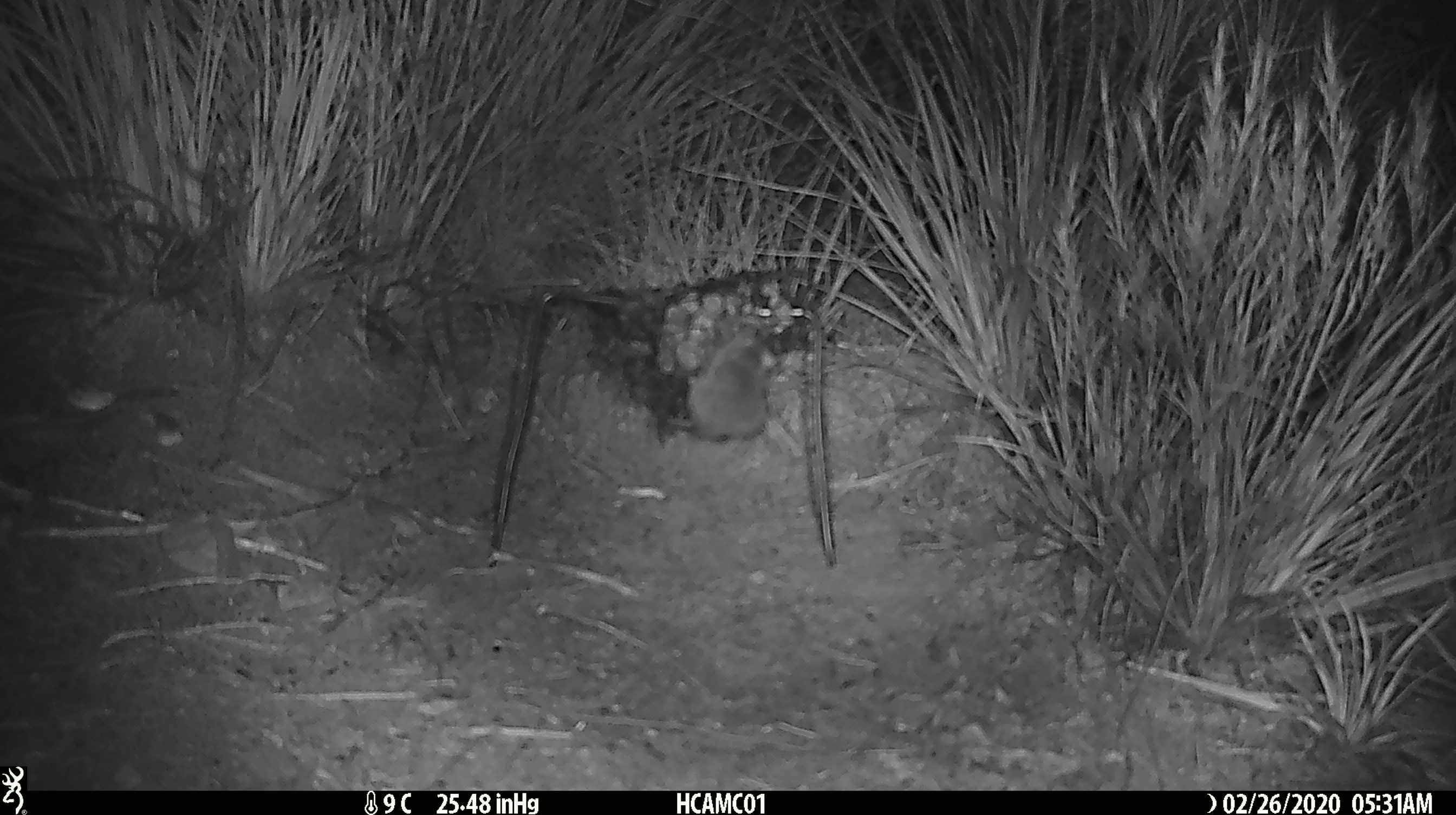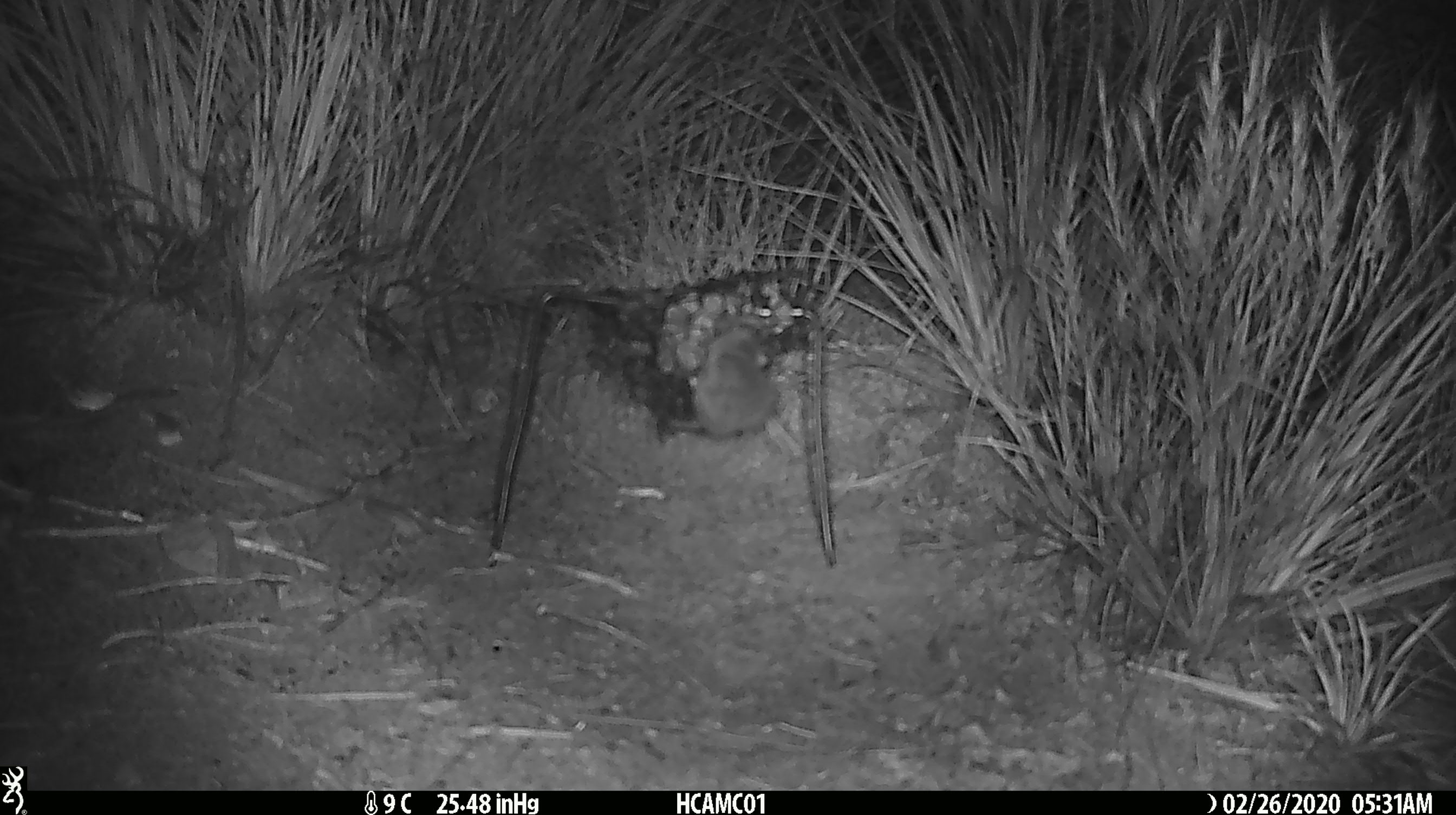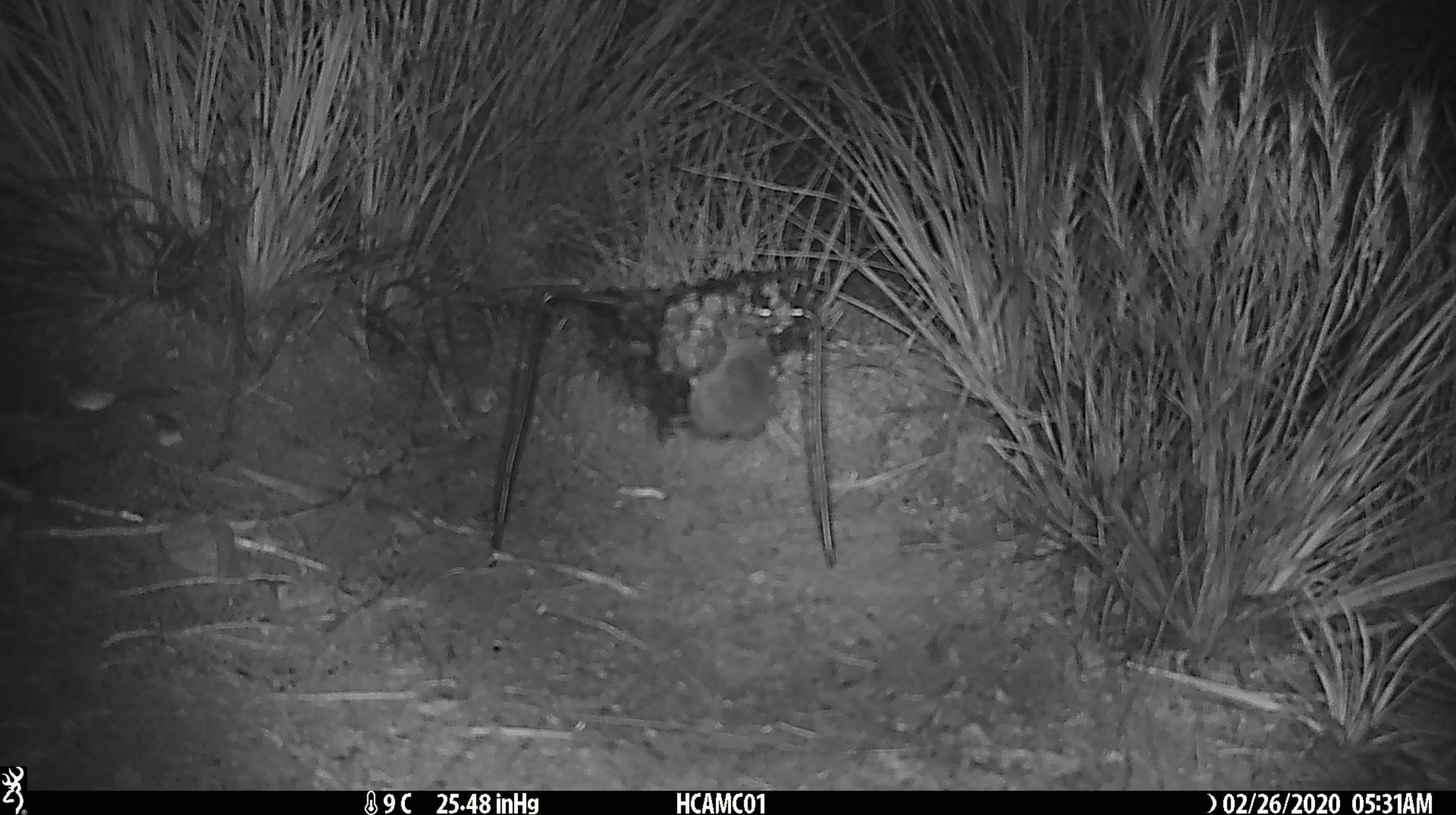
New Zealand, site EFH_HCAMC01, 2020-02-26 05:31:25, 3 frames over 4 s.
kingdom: Animalia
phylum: Chordata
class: Mammalia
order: Rodentia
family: Muridae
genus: Mus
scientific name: Mus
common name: mouse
Mouse (Mus).